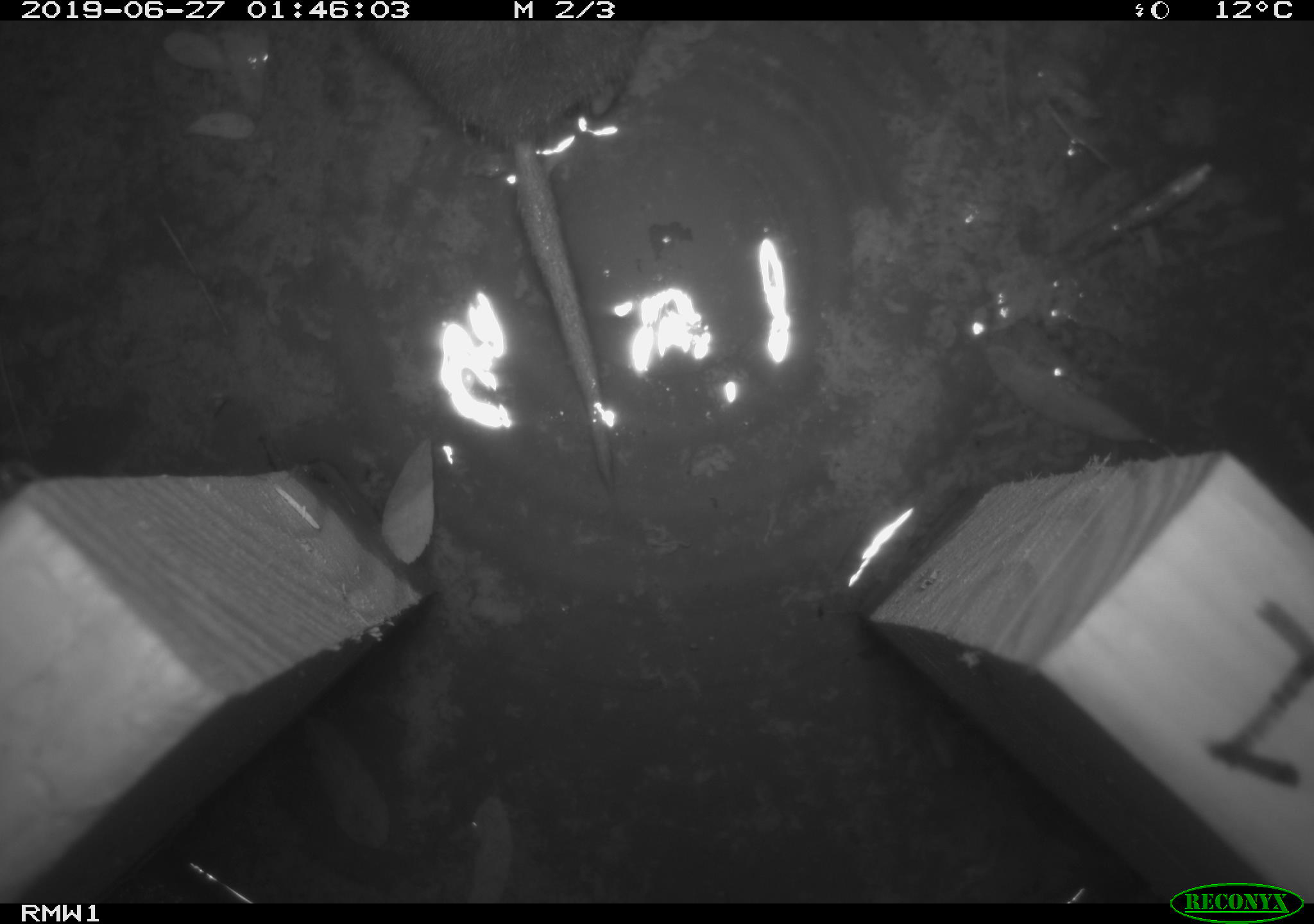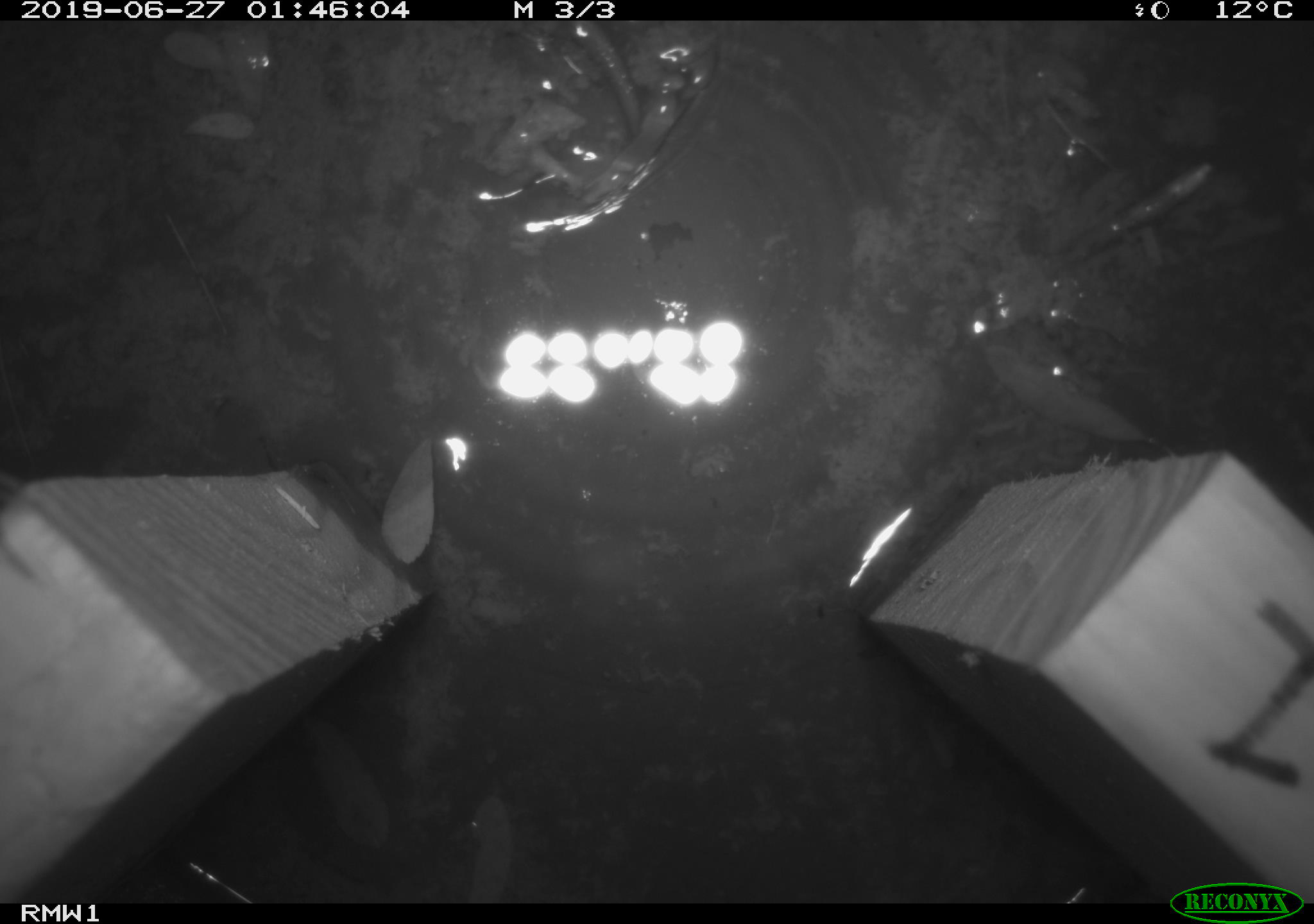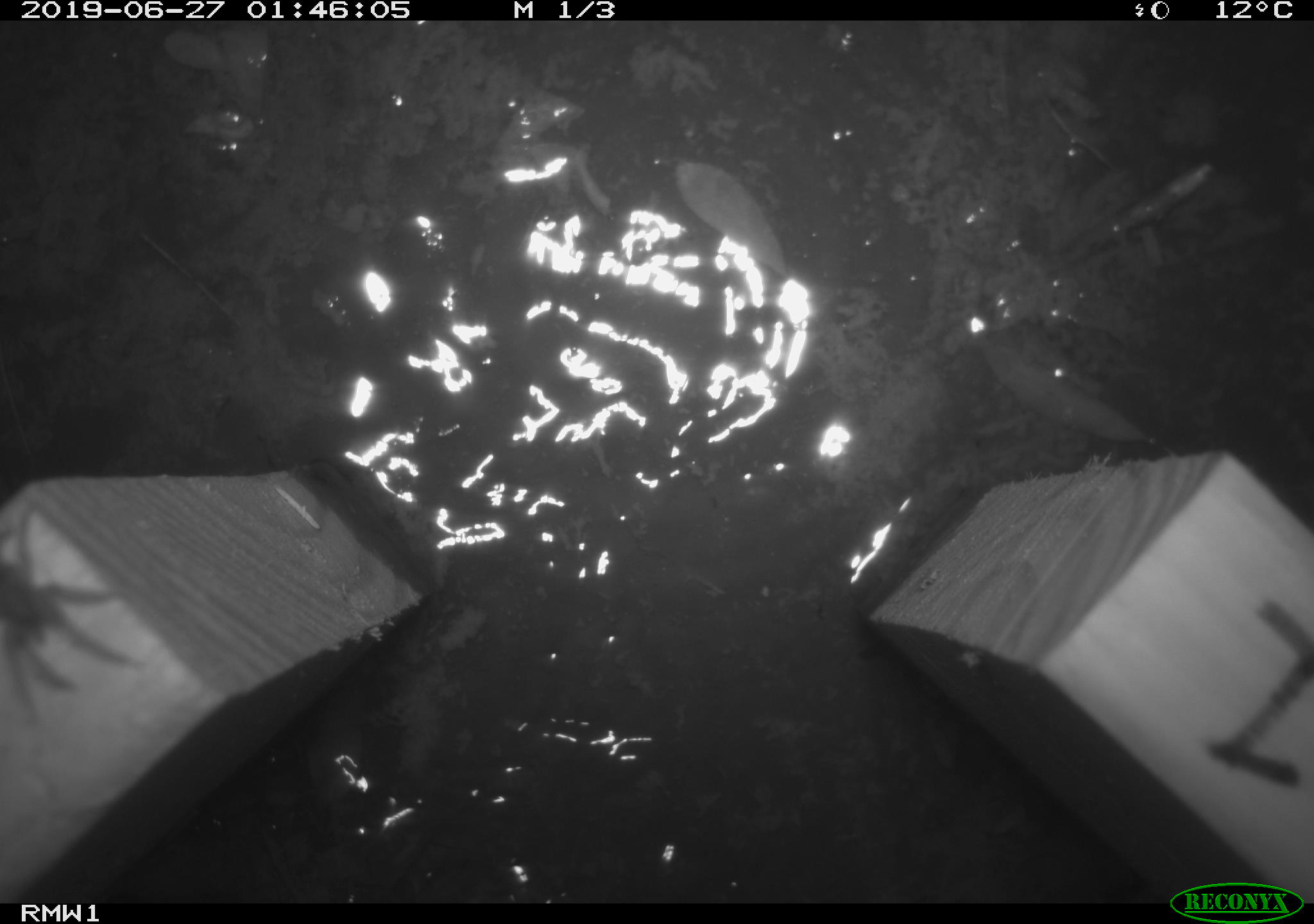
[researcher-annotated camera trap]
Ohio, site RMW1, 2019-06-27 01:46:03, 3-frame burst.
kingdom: Animalia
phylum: Chordata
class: Mammalia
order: Eulipotyphla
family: Talpidae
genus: Condylura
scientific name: Condylura cristata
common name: star-nosed mole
Star-nosed mole (Condylura cristata).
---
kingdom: Animalia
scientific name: Animalia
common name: animal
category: invertebrate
Invertebrate (animal) (Animalia).